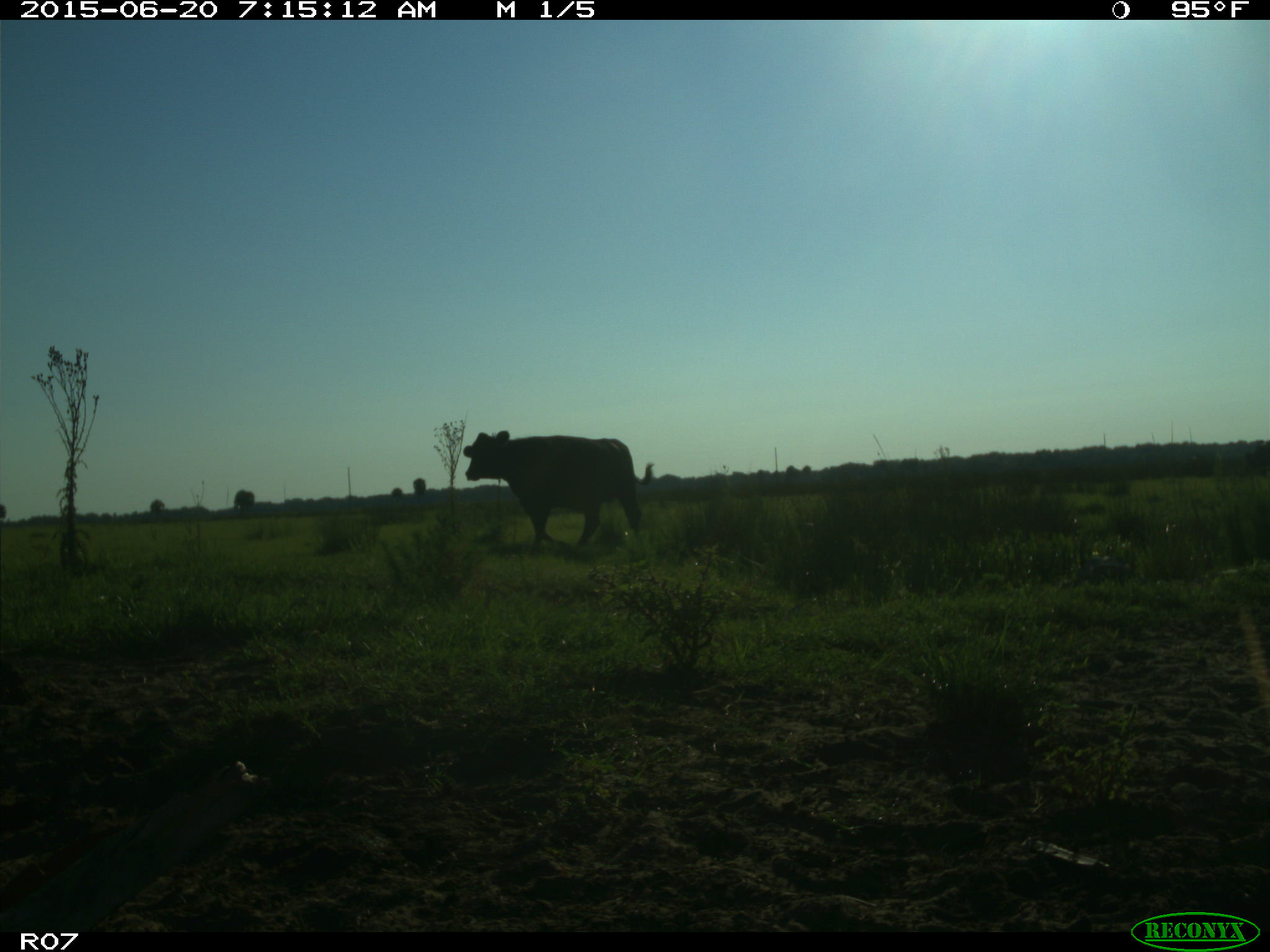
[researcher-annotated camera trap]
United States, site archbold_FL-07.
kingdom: Animalia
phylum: Chordata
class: Mammalia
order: Artiodactyla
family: Bovidae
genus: Bos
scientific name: Bos taurus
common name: domestic cow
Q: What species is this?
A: Bos taurus (domestic cow).